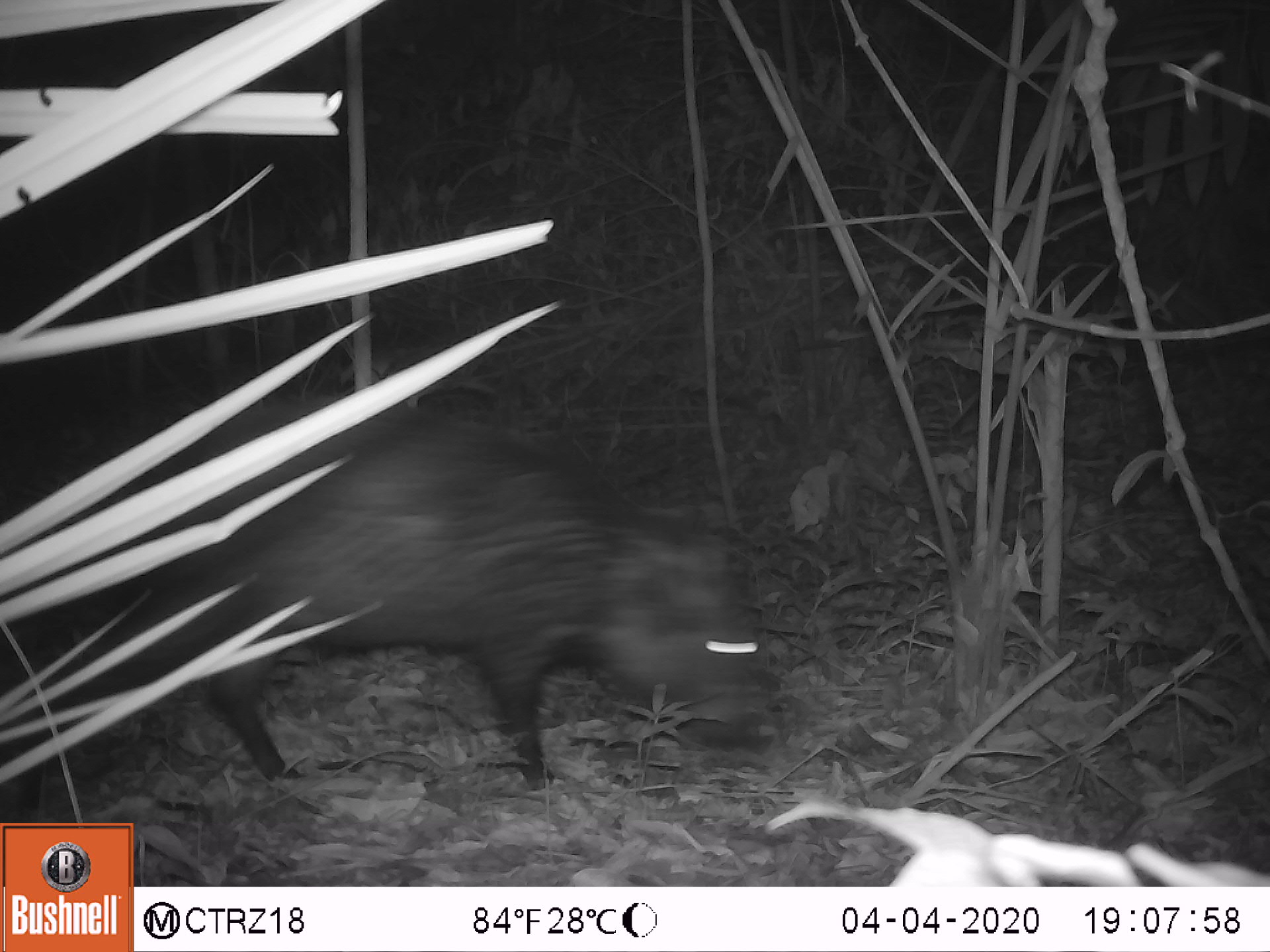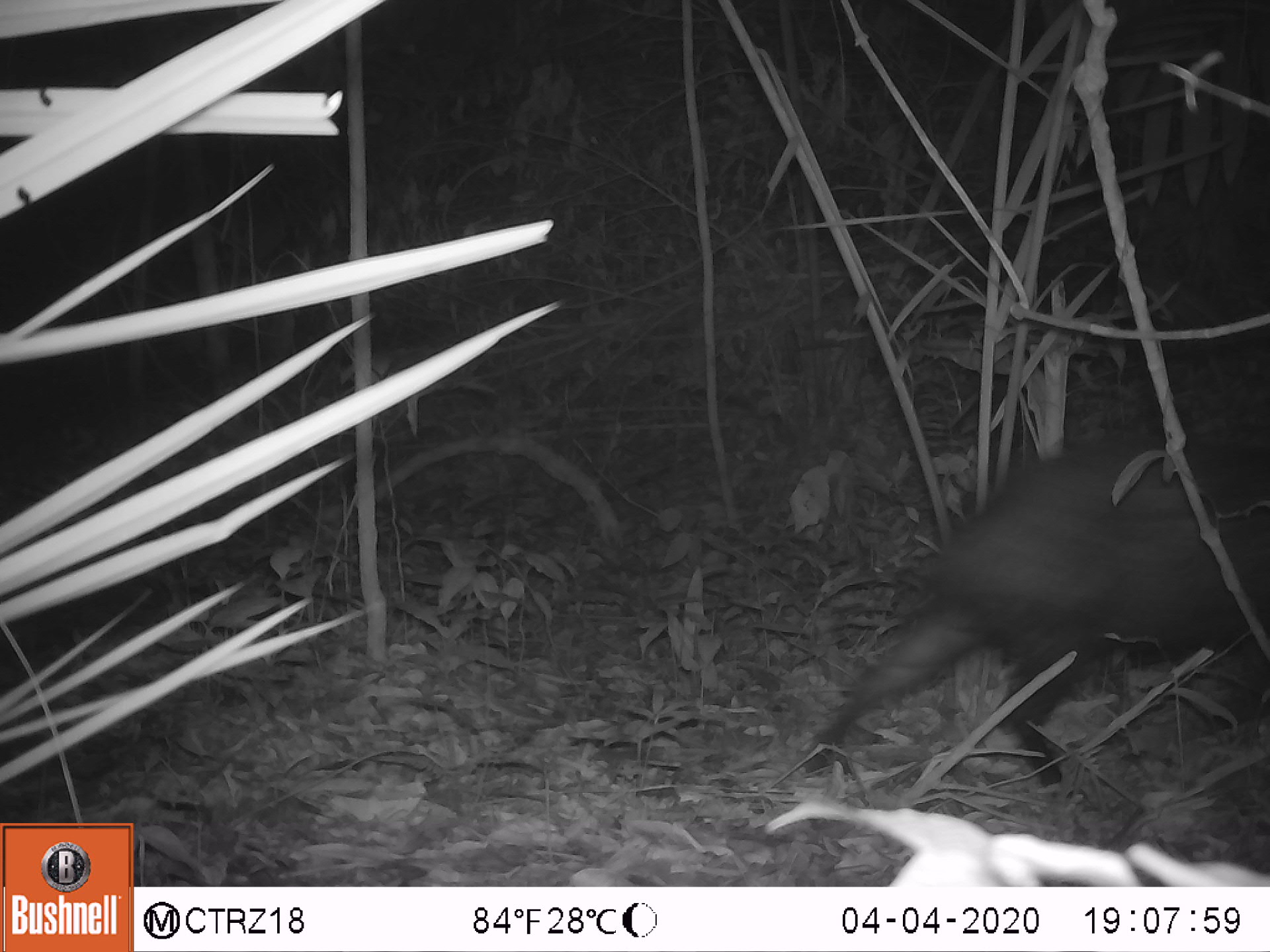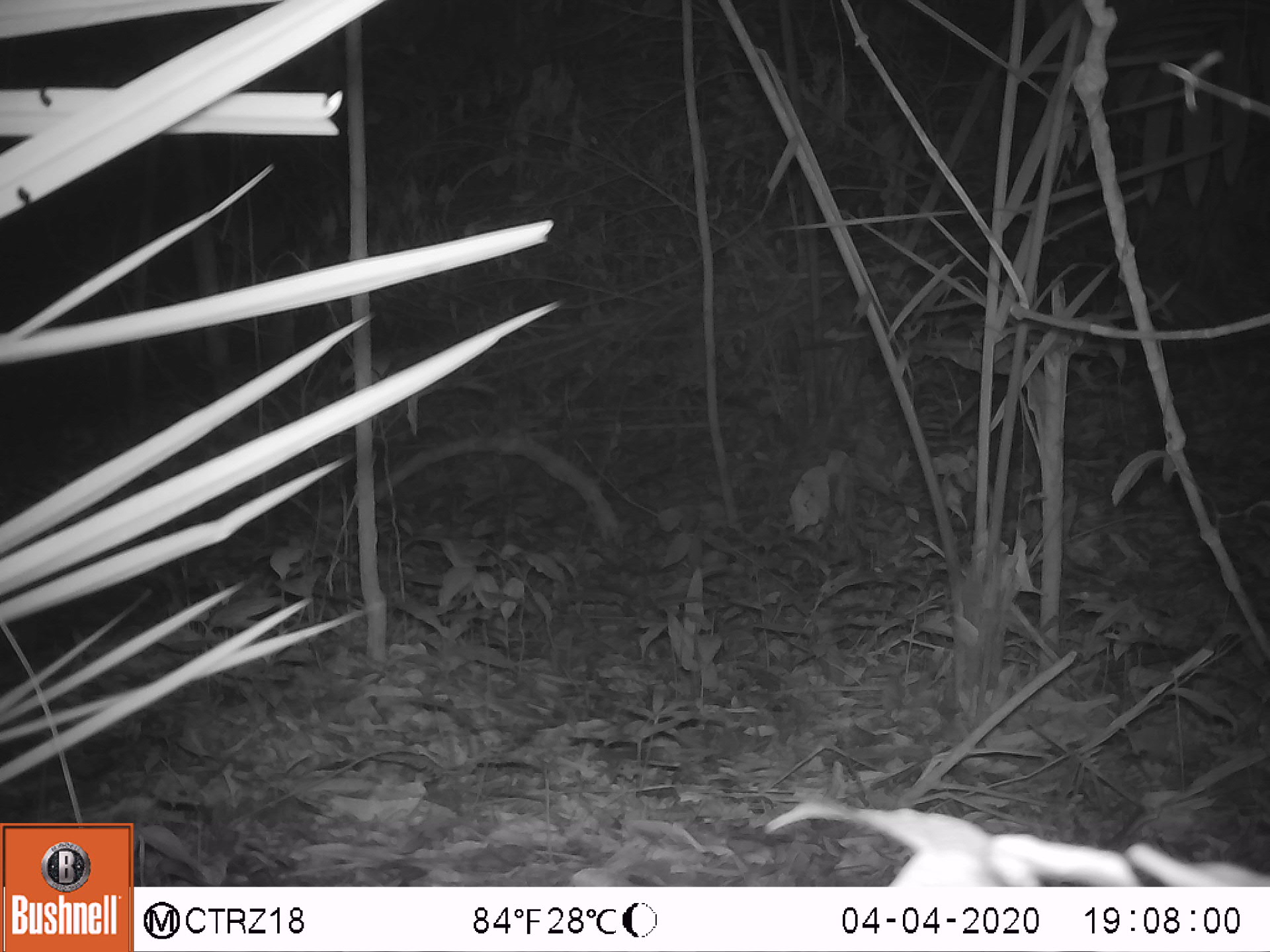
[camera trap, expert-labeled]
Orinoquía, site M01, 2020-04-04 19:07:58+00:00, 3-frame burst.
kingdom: Animalia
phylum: Chordata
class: Mammalia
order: Artiodactyla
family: Tayassuidae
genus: Tayassu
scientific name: Tayassu pecari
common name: white-lipped peccary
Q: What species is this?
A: White-lipped peccary (Tayassu pecari).